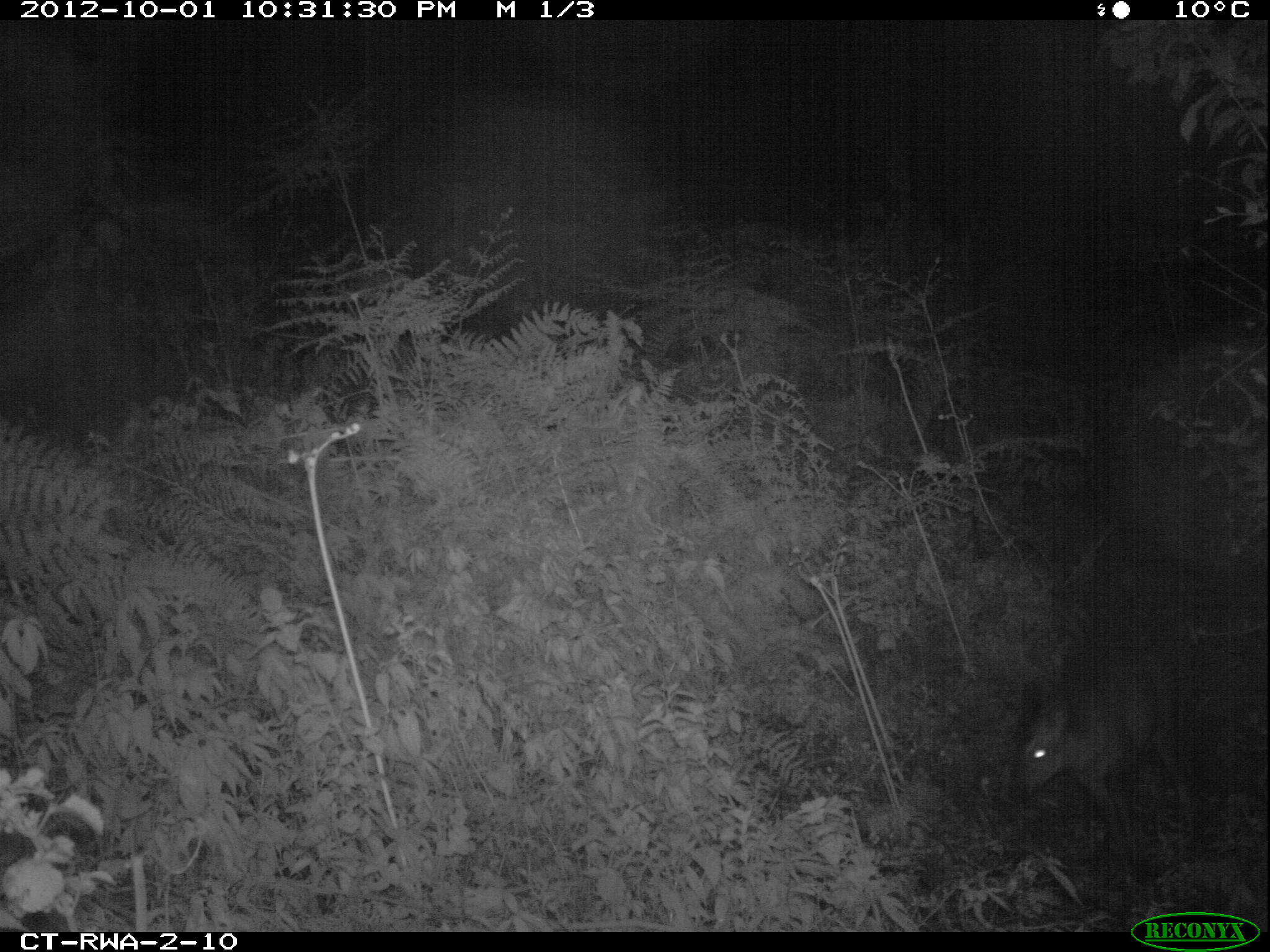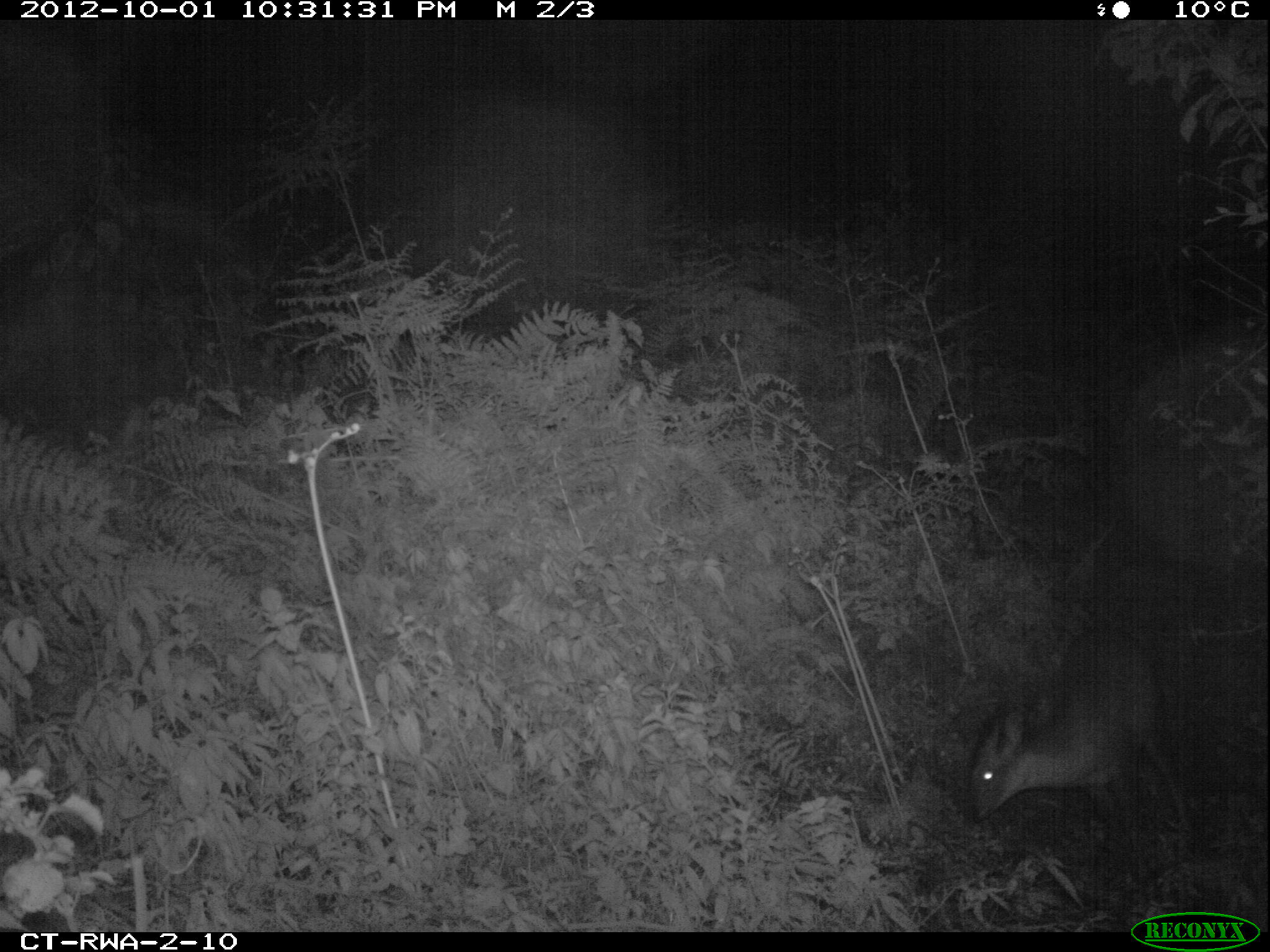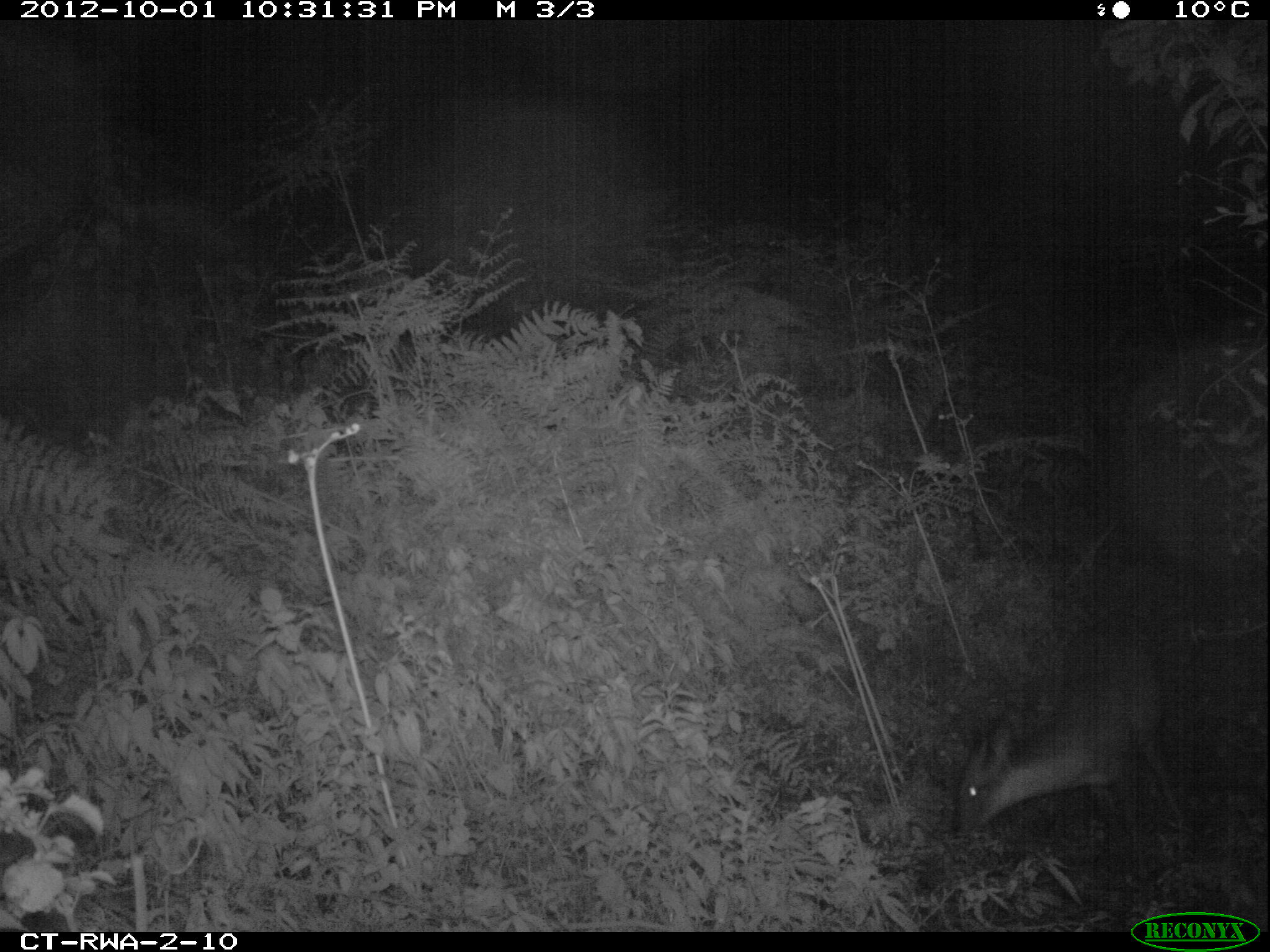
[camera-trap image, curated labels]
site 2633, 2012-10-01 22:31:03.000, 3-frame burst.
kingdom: Animalia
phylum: Chordata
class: Mammalia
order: Artiodactyla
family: Bovidae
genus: Cephalophus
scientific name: Cephalophus nigrifrons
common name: black-fronted duiker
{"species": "Cephalophus nigrifrons (black-fronted duiker)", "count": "1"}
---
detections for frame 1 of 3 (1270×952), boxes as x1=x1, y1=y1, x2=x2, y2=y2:
cephalophus nigrifrons: x1=1018, y1=652, x2=1204, y2=855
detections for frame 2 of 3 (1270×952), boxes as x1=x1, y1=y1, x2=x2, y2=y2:
cephalophus nigrifrons: x1=969, y1=628, x2=1190, y2=841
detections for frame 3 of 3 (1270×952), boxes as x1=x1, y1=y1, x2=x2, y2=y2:
cephalophus nigrifrons: x1=953, y1=619, x2=1191, y2=852